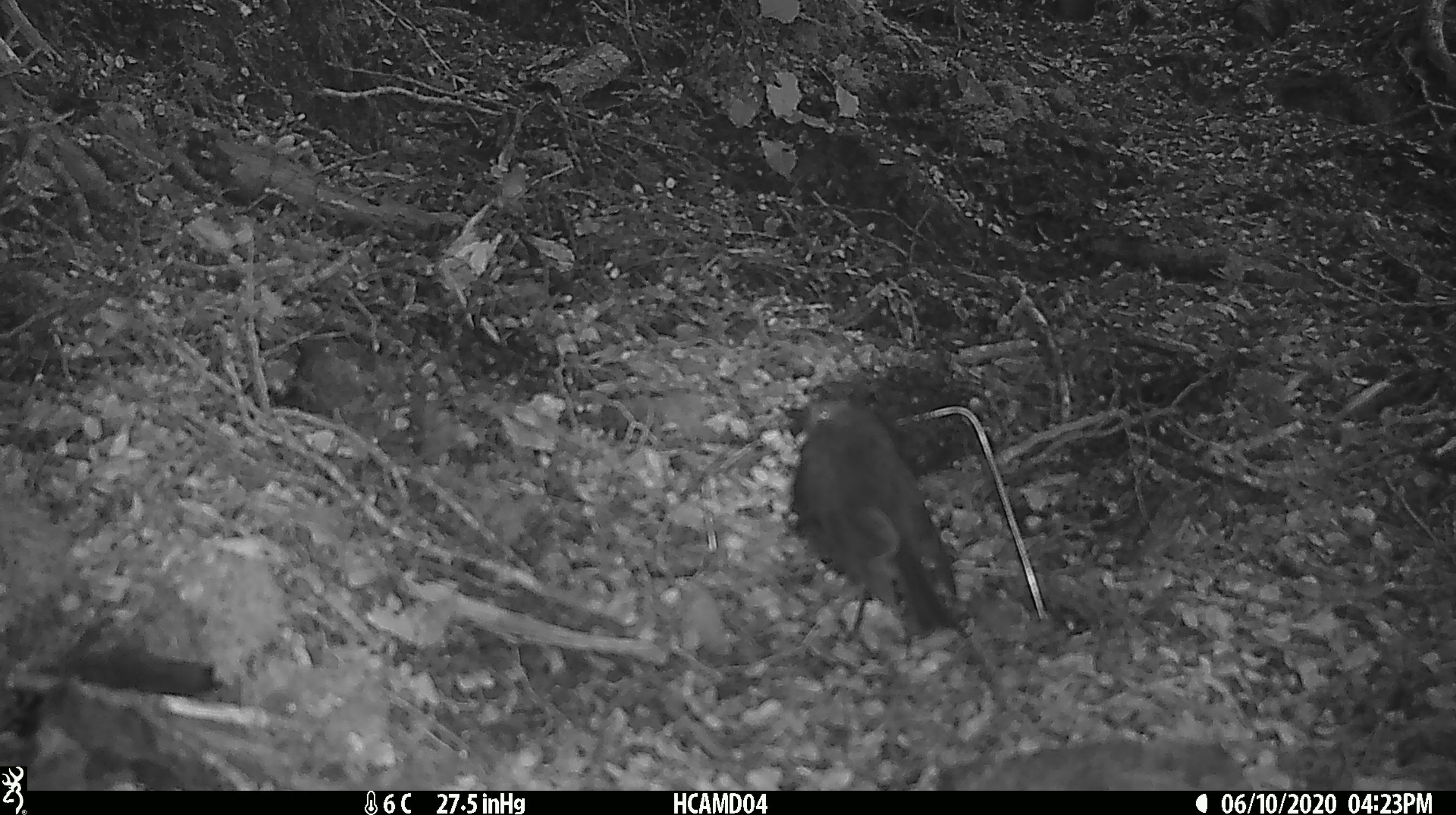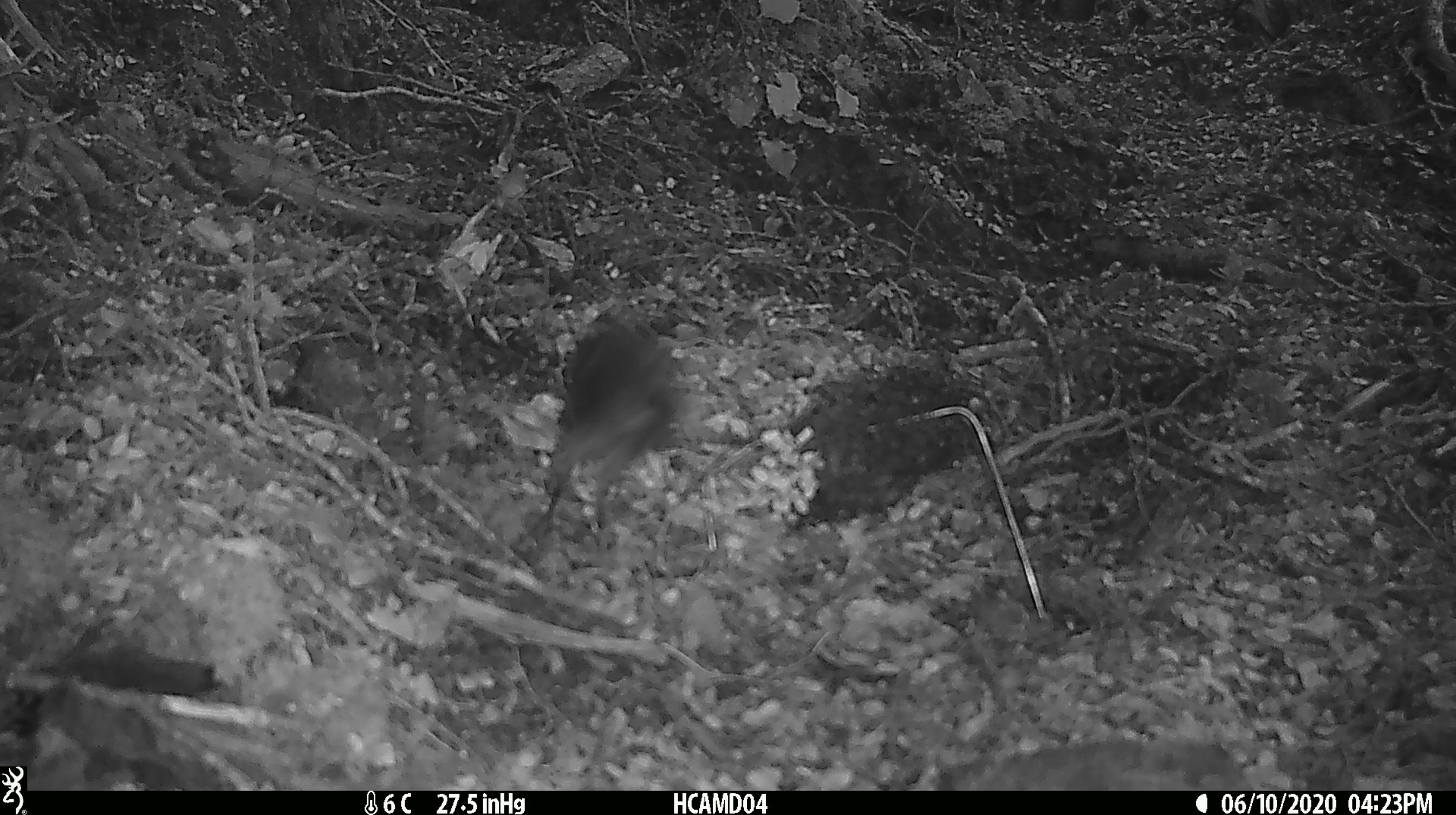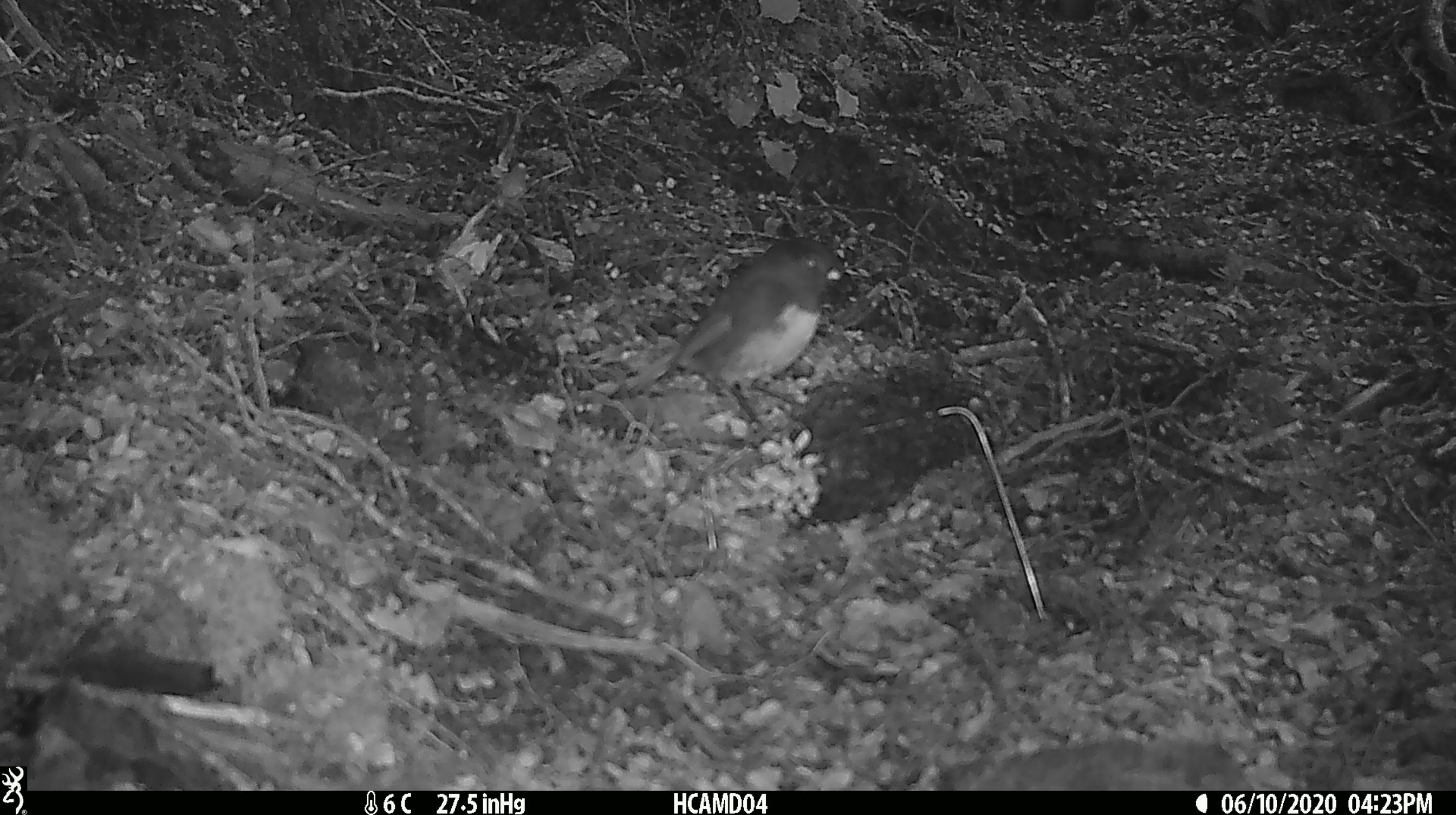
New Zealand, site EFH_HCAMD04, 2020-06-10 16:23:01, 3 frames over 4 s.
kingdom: Animalia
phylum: Chordata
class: Aves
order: Passeriformes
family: Petroicidae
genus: Petroica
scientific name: Petroica australis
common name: new zealand robin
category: robin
Robin (new zealand robin) (Petroica australis).